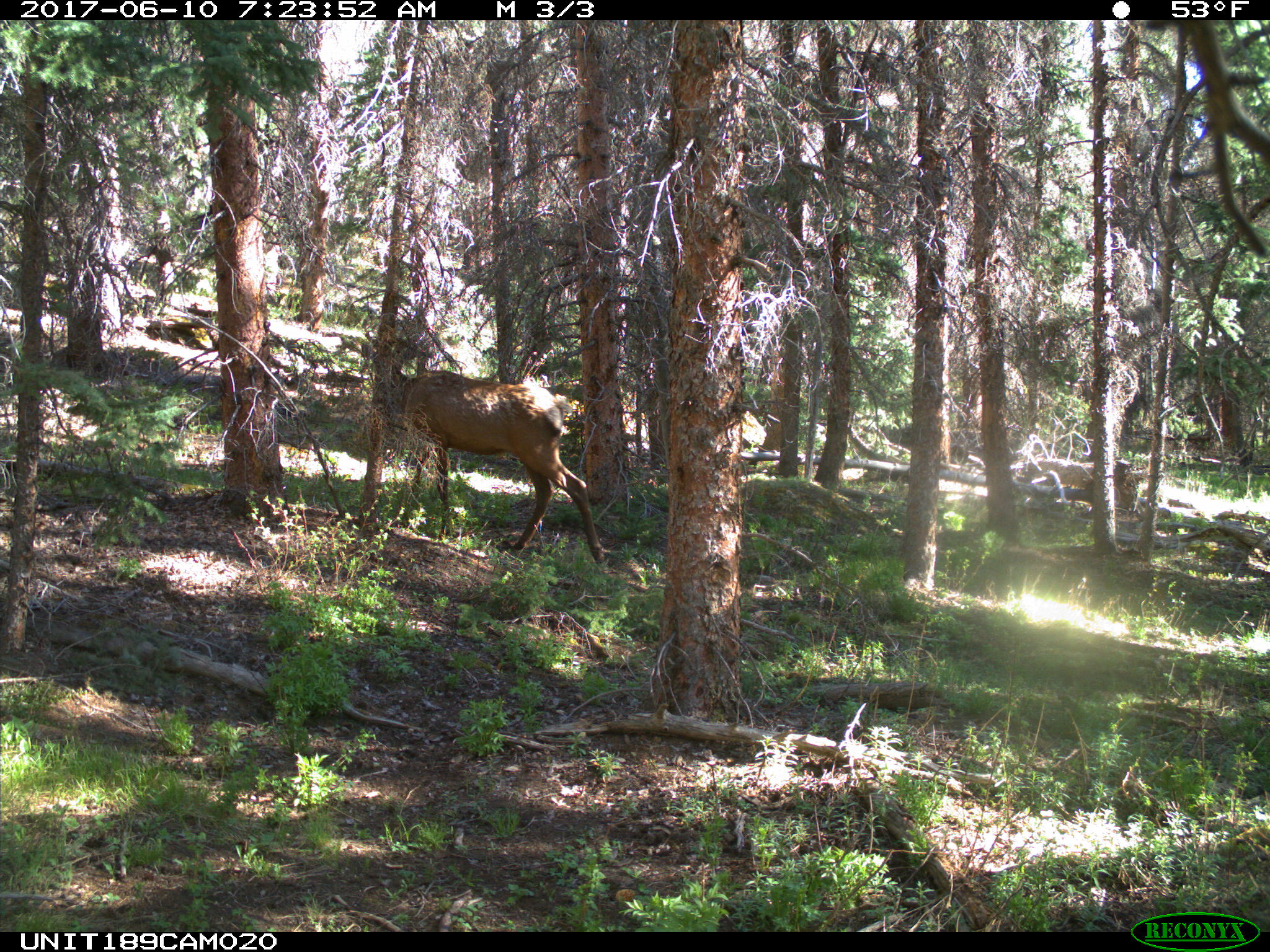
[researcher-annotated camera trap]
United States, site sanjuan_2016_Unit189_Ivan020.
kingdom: Animalia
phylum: Chordata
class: Mammalia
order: Artiodactyla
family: Cervidae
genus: Cervus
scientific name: Cervus elaphus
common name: red deer